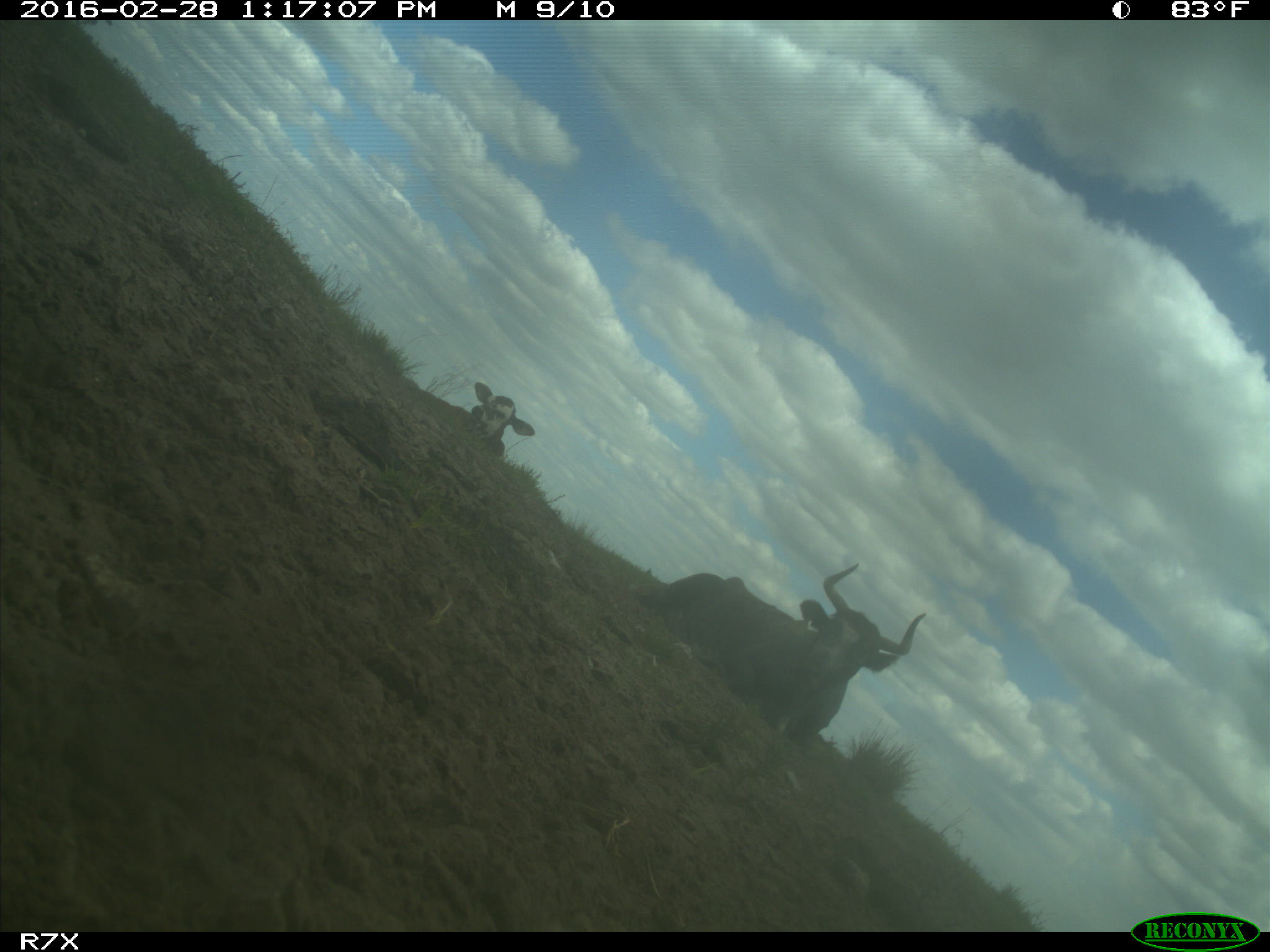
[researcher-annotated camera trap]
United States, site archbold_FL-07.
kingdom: Animalia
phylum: Chordata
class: Mammalia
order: Artiodactyla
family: Bovidae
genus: Bos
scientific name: Bos taurus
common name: domestic cow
Bos taurus (domestic cow).